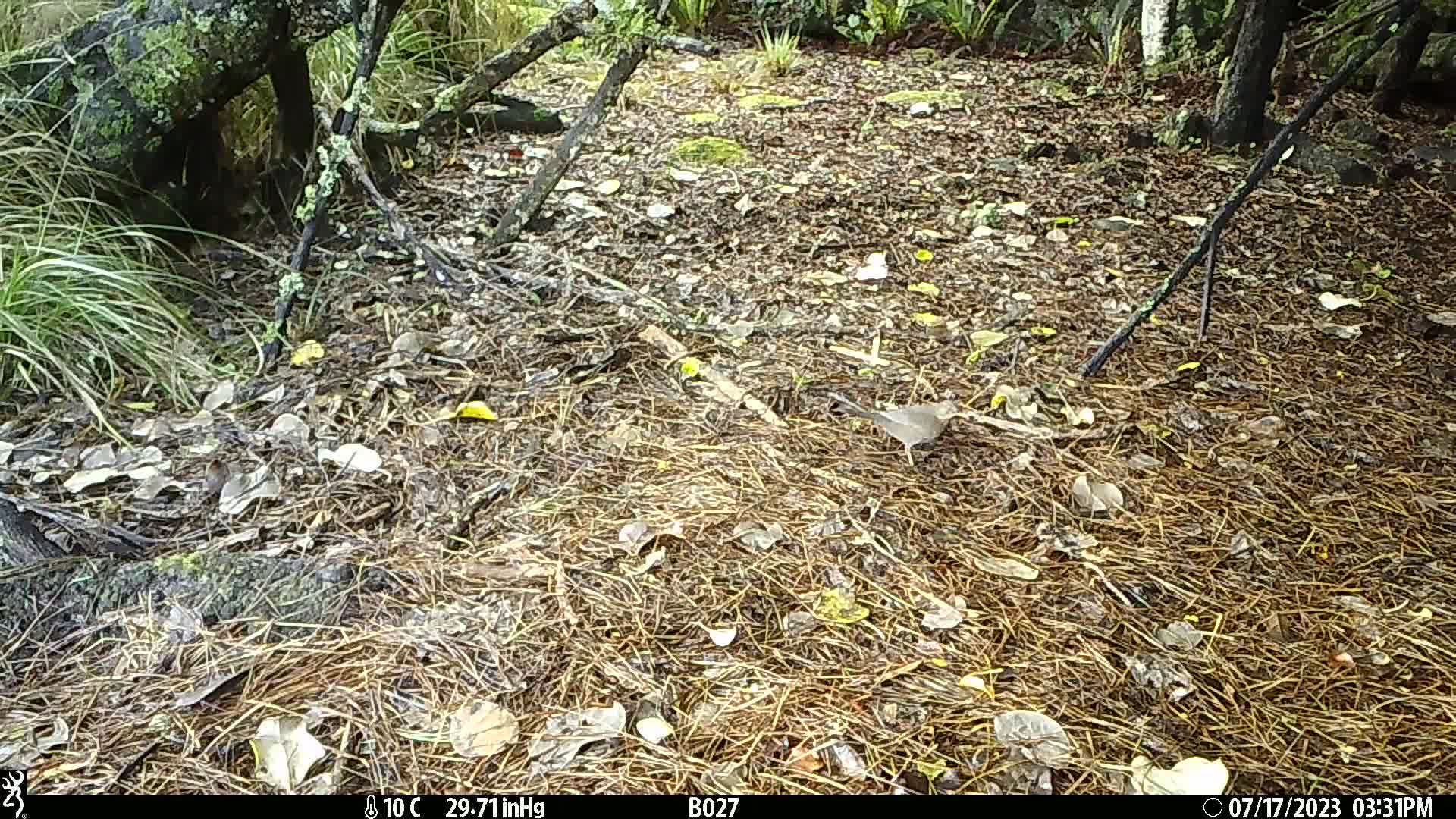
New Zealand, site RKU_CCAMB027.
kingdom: Animalia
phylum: Chordata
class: Aves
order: Passeriformes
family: Turdidae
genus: Turdus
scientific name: Turdus philomelos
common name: song thrush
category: thrush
Thrush (song thrush) (Turdus philomelos).